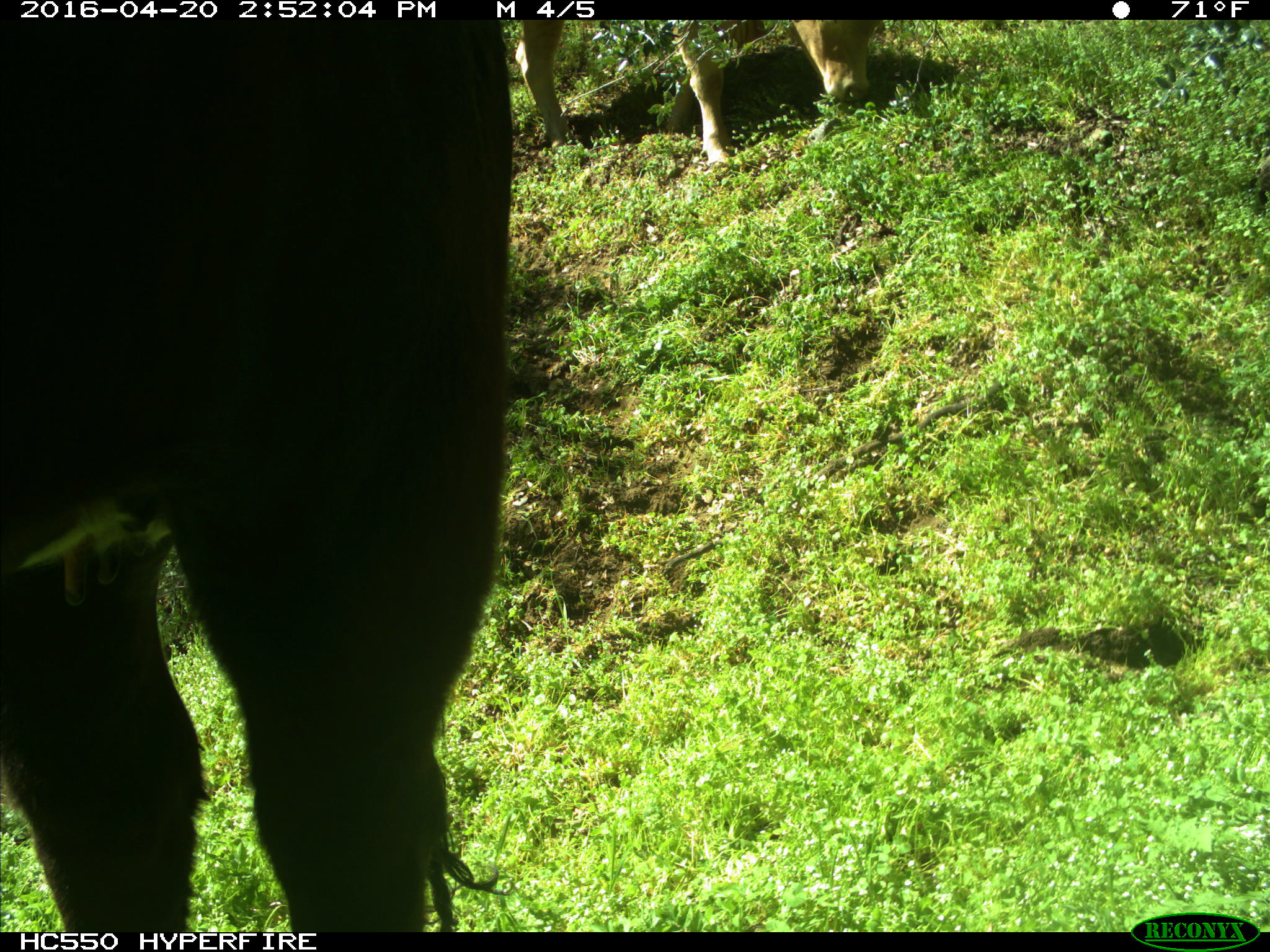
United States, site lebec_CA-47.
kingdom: Animalia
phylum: Chordata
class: Mammalia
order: Artiodactyla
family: Bovidae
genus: Bos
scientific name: Bos taurus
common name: domestic cow